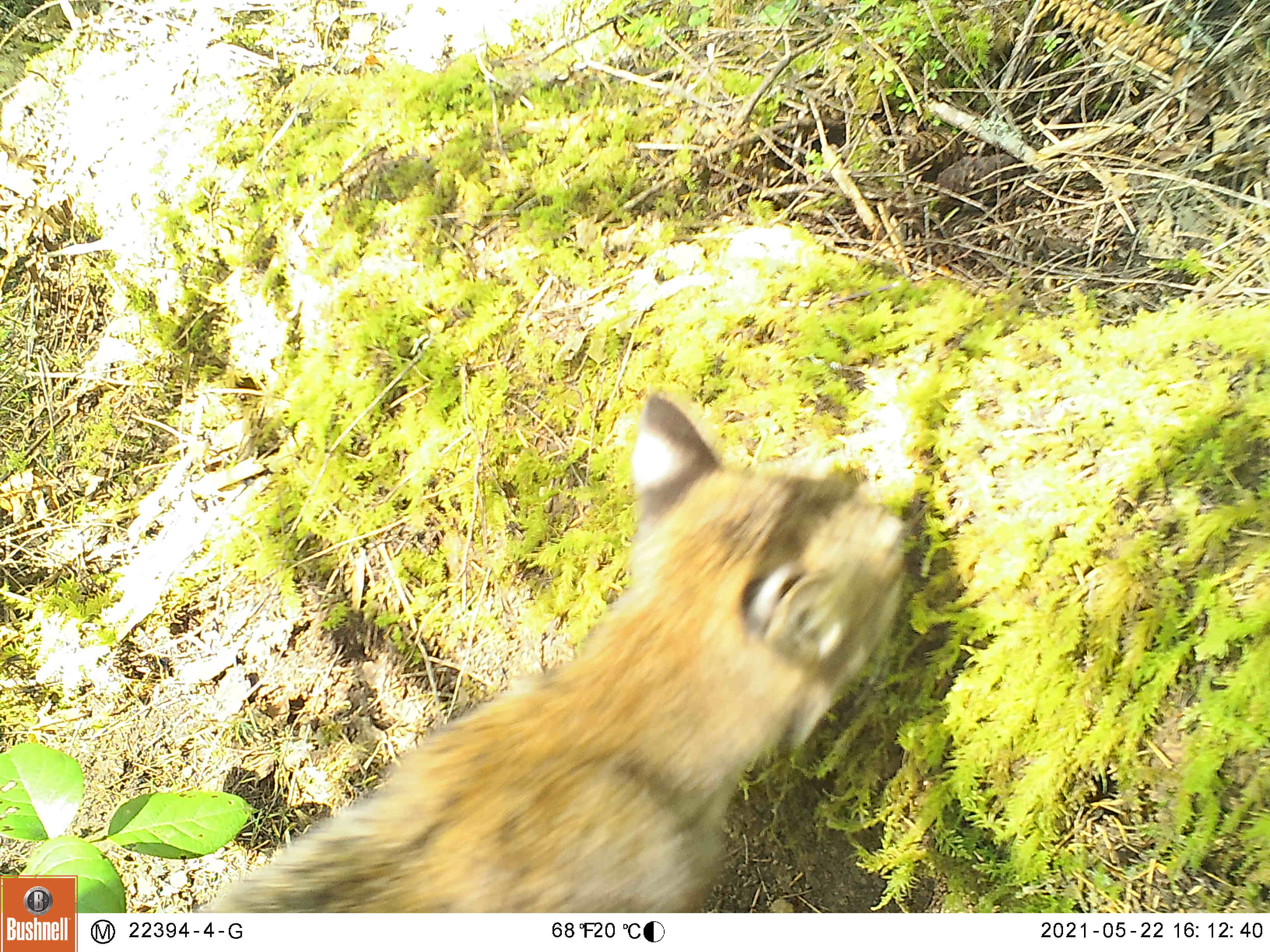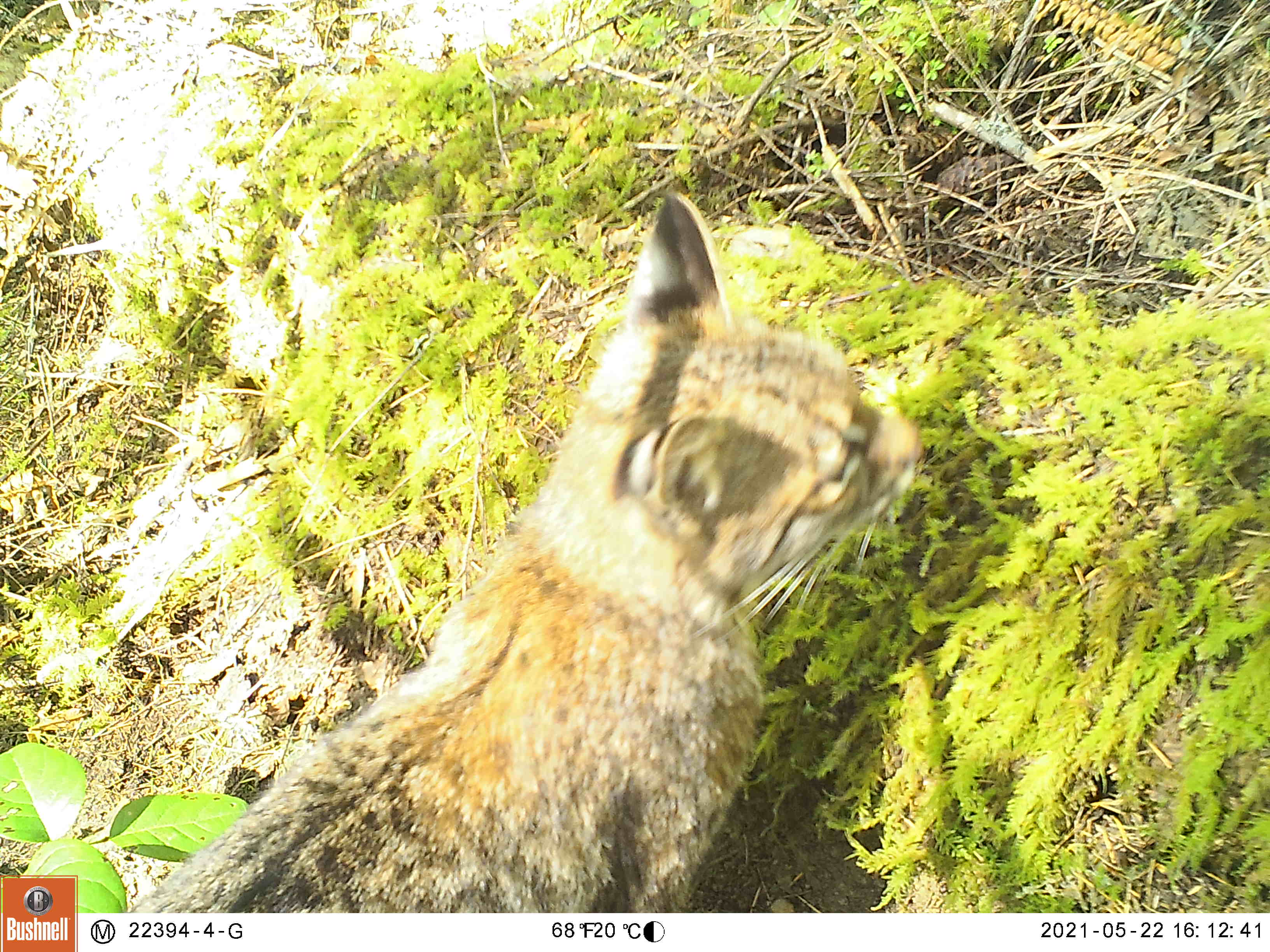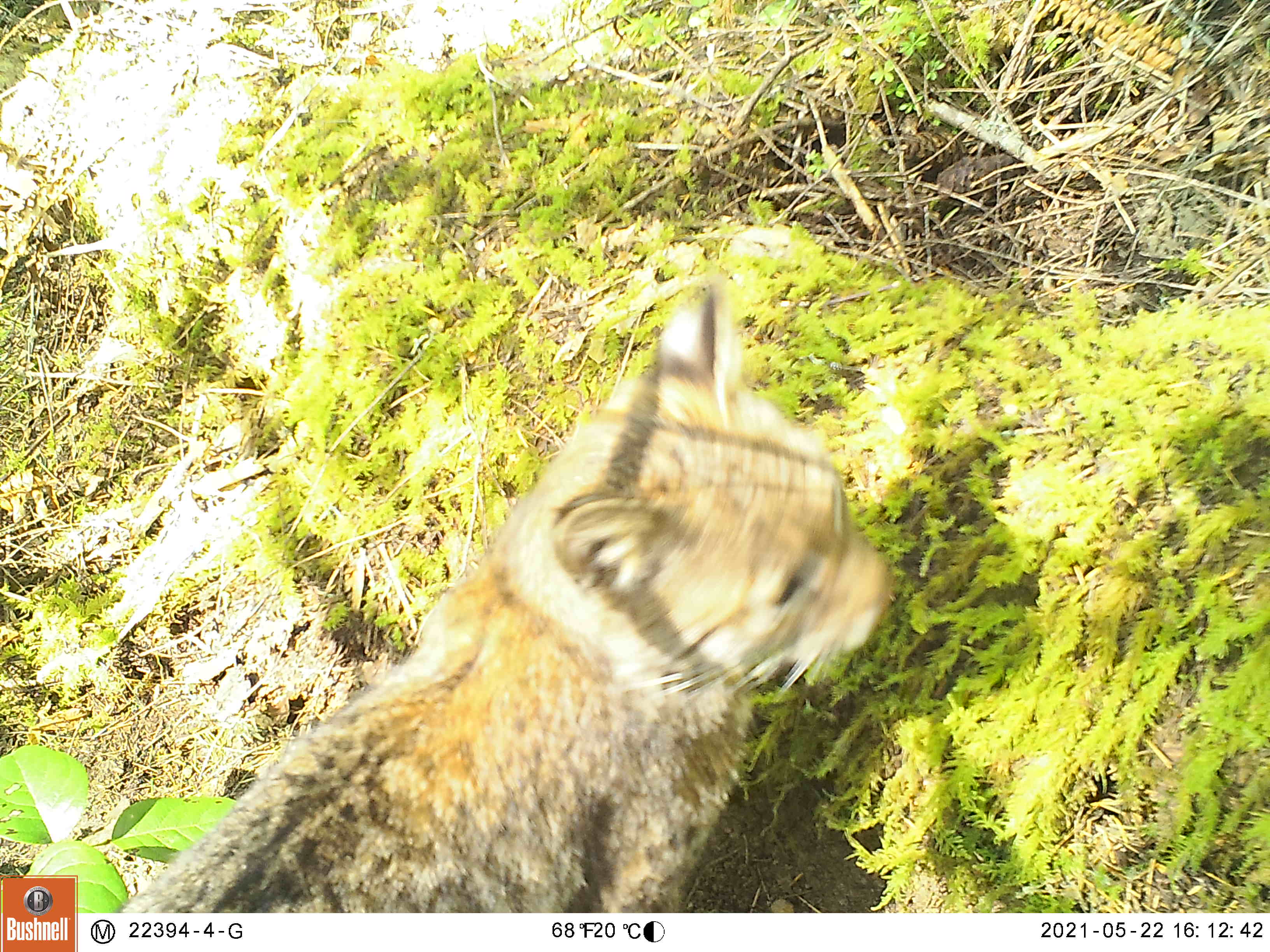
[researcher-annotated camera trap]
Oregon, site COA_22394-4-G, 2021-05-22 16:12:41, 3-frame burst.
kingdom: Animalia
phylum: Chordata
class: Mammalia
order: Carnivora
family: Felidae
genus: Lynx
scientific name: Lynx rufus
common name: bobcat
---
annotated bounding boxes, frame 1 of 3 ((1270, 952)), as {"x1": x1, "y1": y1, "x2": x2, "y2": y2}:
bobcat: {"x1": 176, "y1": 370, "x2": 928, "y2": 913}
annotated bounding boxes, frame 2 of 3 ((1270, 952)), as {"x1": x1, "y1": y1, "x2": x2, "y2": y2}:
bobcat: {"x1": 112, "y1": 183, "x2": 946, "y2": 913}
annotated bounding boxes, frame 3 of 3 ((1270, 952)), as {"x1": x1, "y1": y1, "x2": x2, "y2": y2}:
bobcat: {"x1": 106, "y1": 260, "x2": 903, "y2": 914}